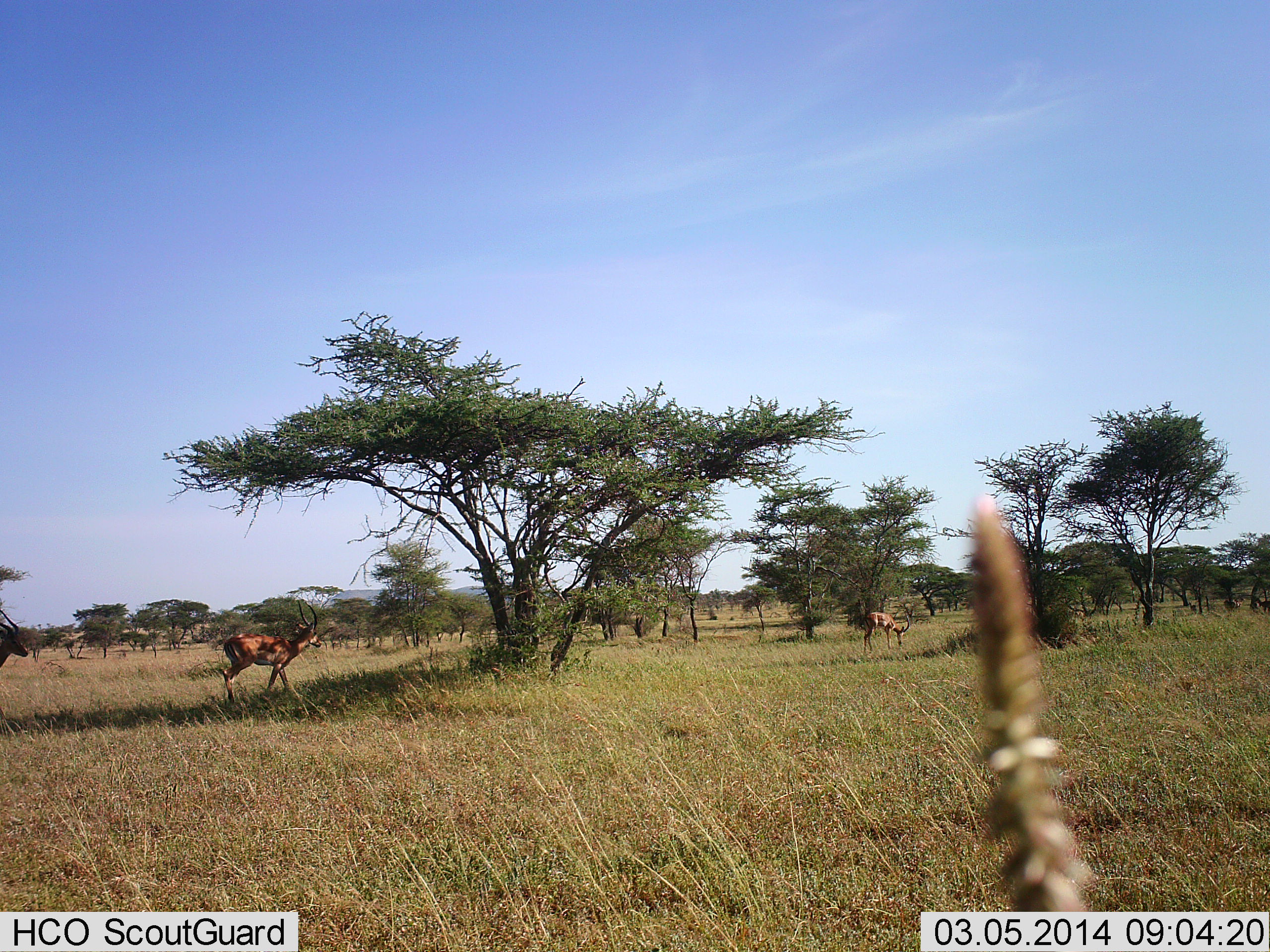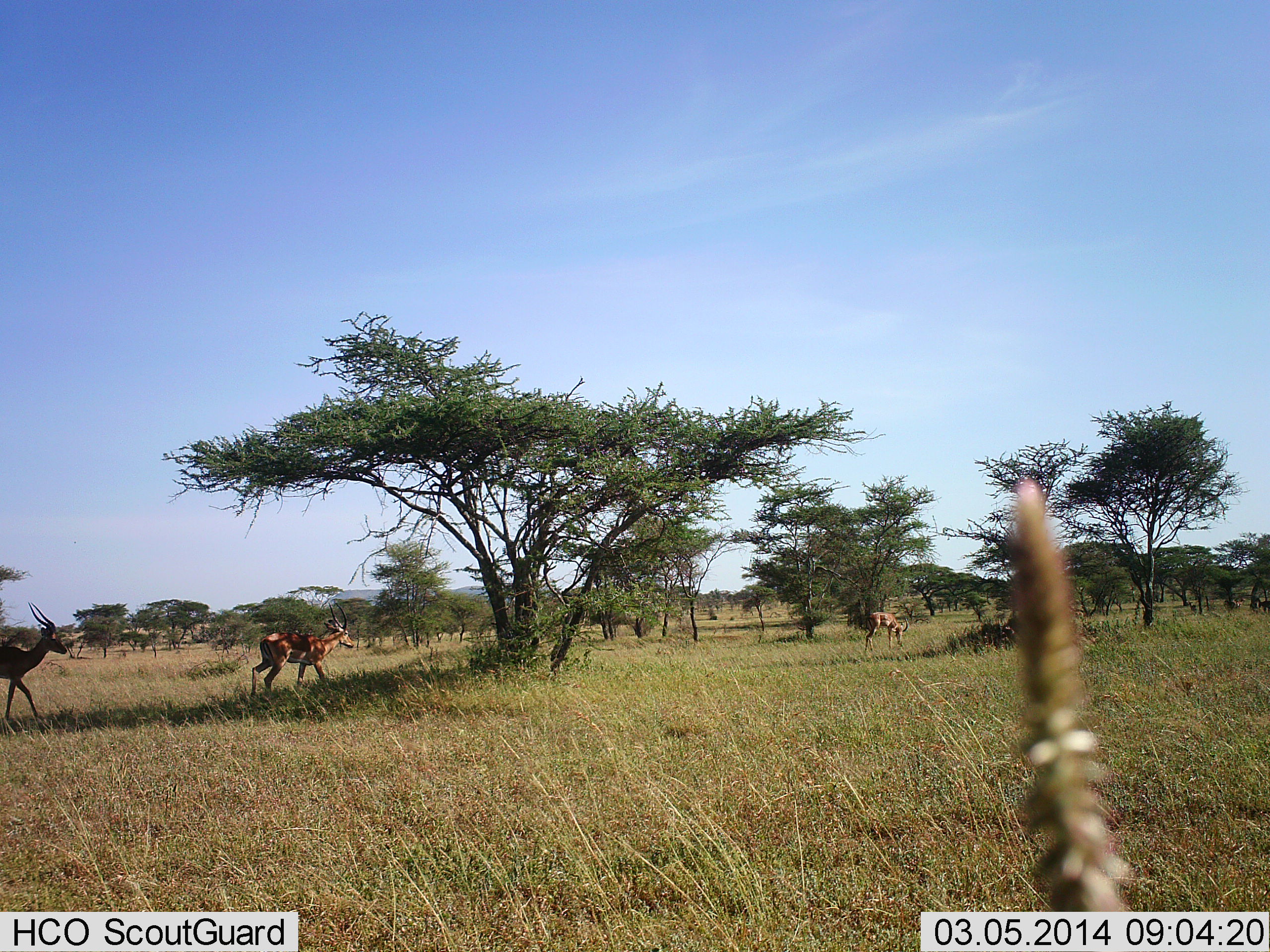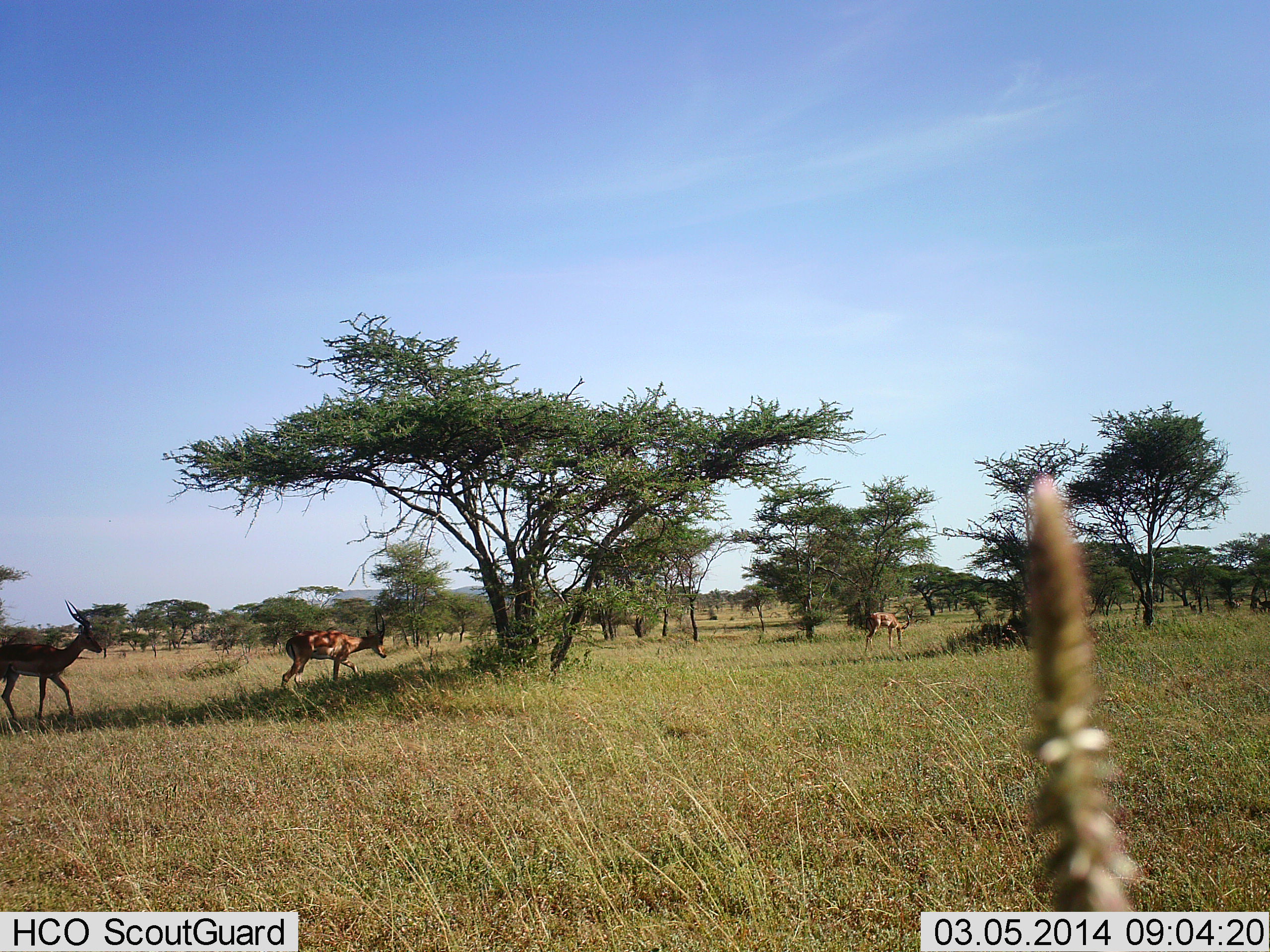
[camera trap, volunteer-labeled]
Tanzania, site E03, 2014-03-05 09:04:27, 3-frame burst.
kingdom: Animalia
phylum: Chordata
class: Mammalia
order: Artiodactyla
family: Bovidae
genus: Aepyceros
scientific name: Aepyceros melampus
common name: impala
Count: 3.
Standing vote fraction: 10%.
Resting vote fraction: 0%.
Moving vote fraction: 100%.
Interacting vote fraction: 0%.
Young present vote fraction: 0%.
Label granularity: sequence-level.